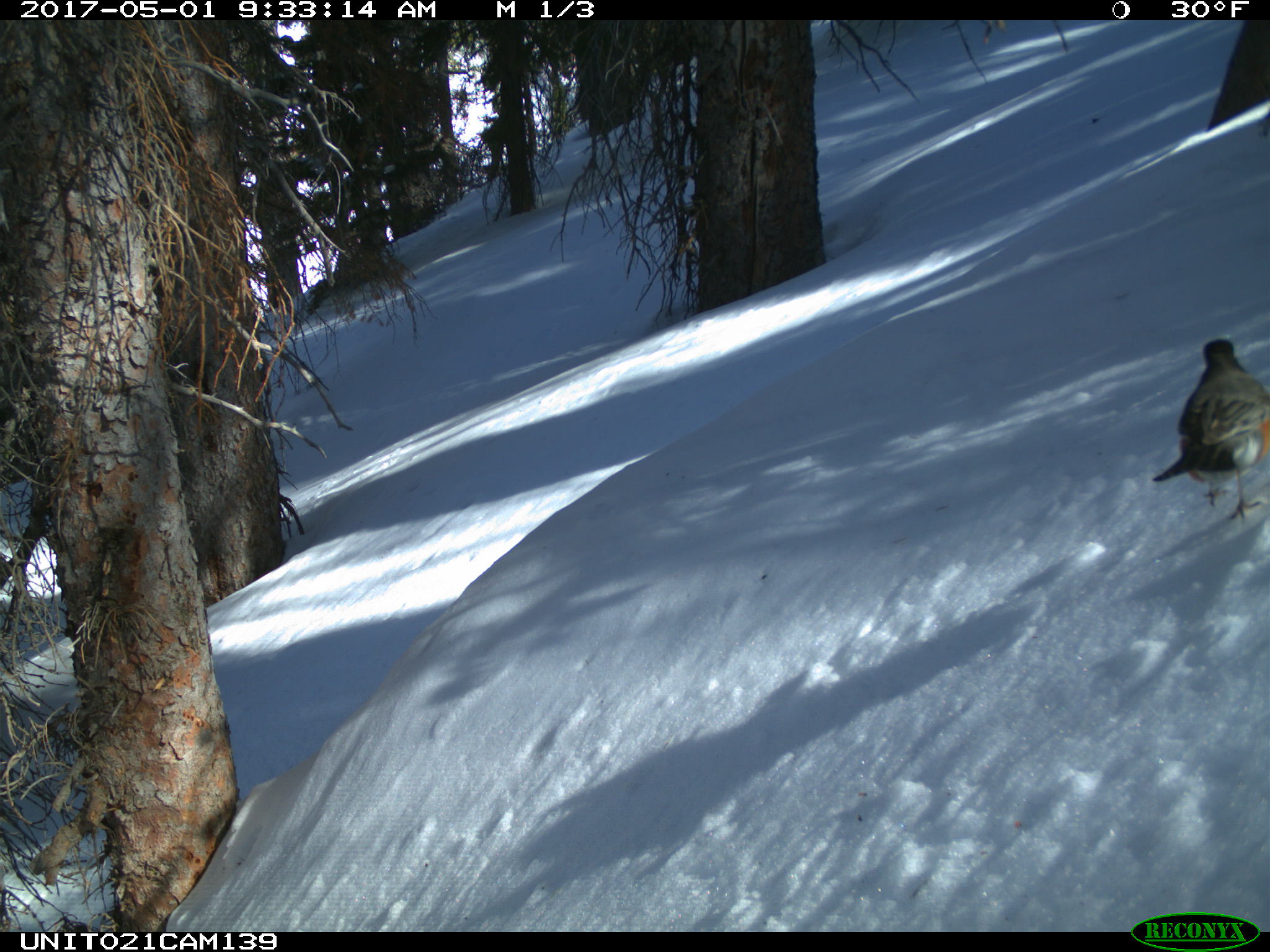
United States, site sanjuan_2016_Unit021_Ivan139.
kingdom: Animalia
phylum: Chordata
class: Aves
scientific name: Aves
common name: birds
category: unidentified bird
Unidentified bird (birds) (Aves).